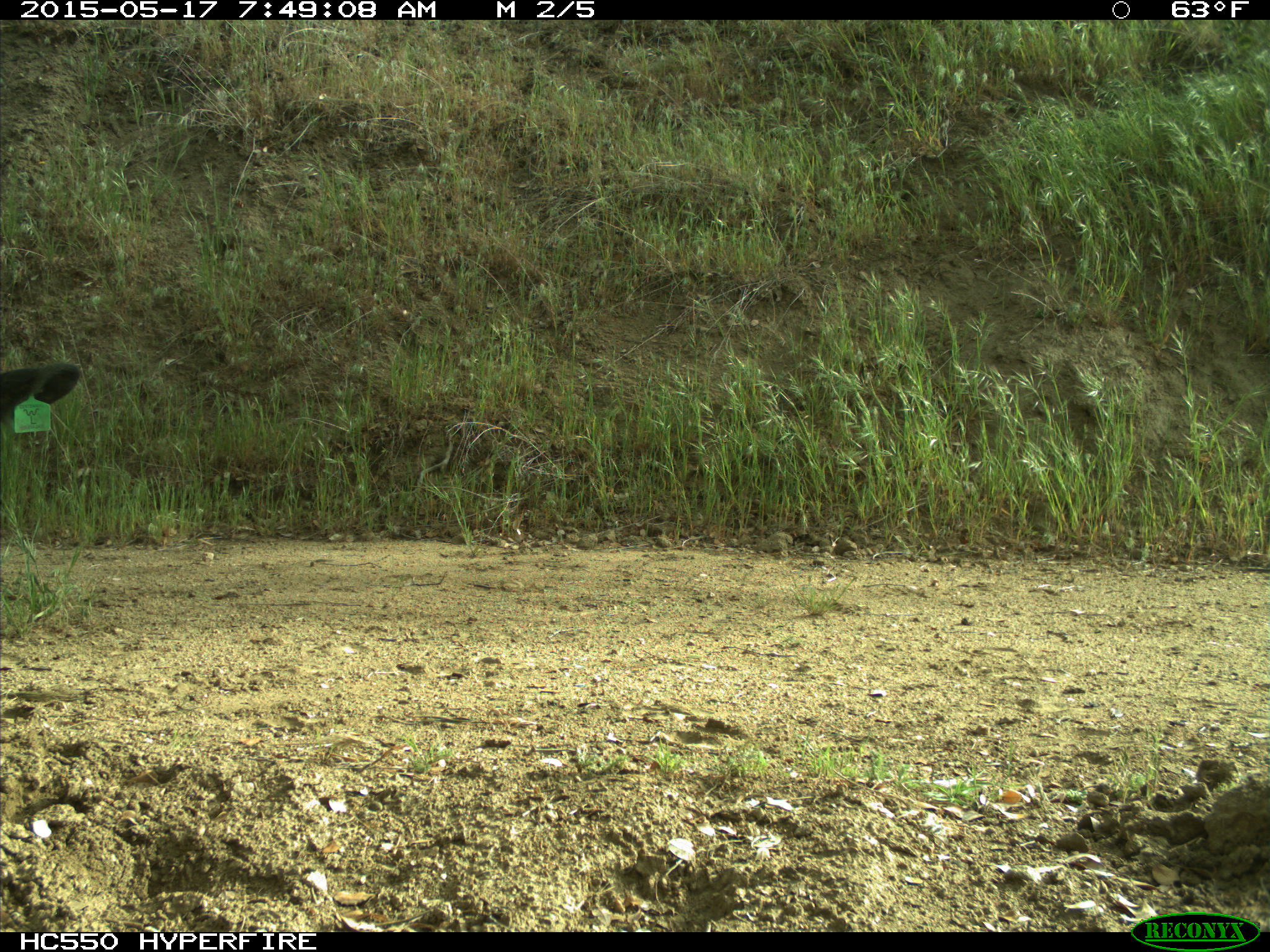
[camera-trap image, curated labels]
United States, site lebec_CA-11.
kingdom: Animalia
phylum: Chordata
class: Mammalia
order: Artiodactyla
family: Bovidae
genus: Bos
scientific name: Bos taurus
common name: domestic cow